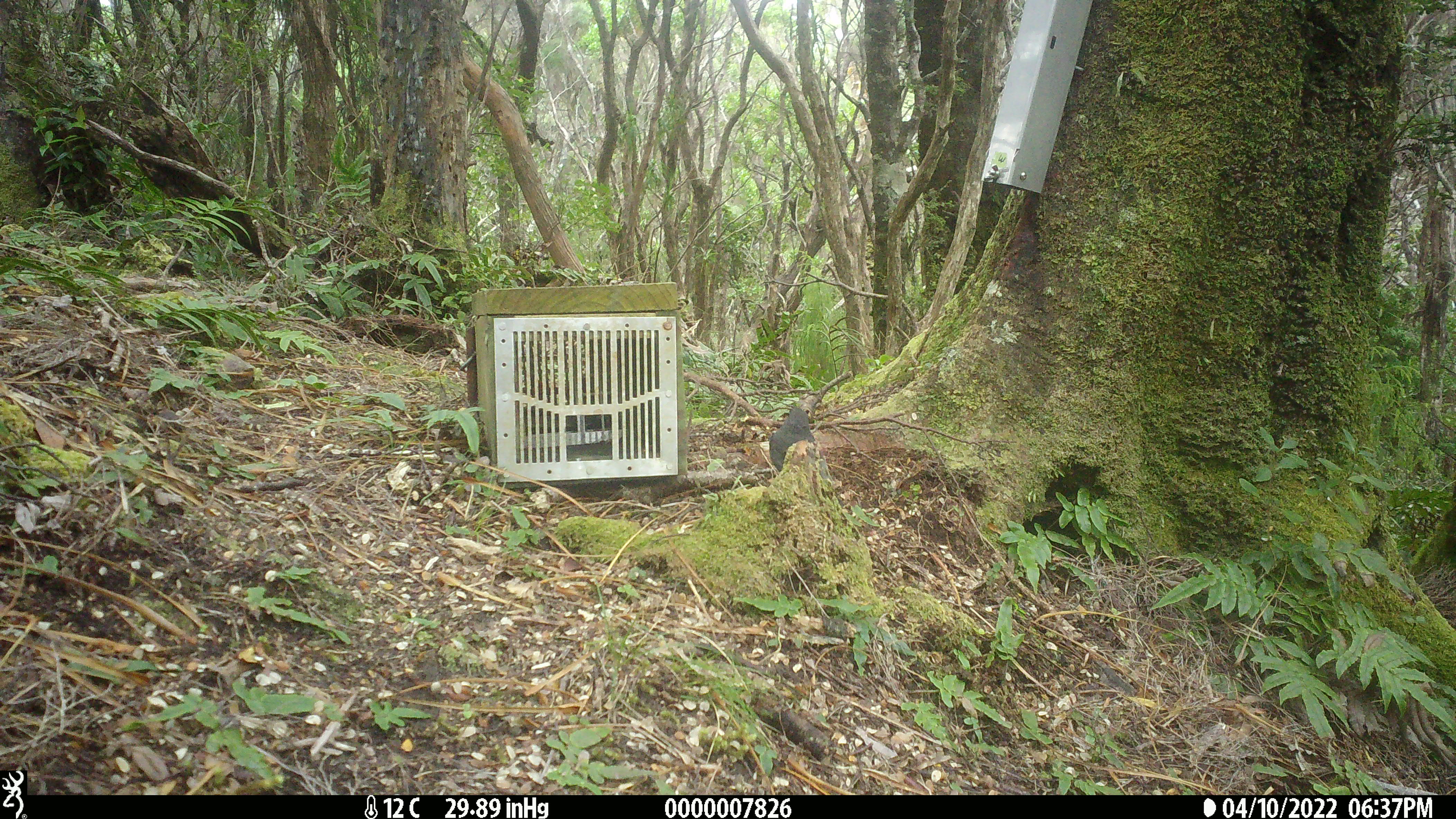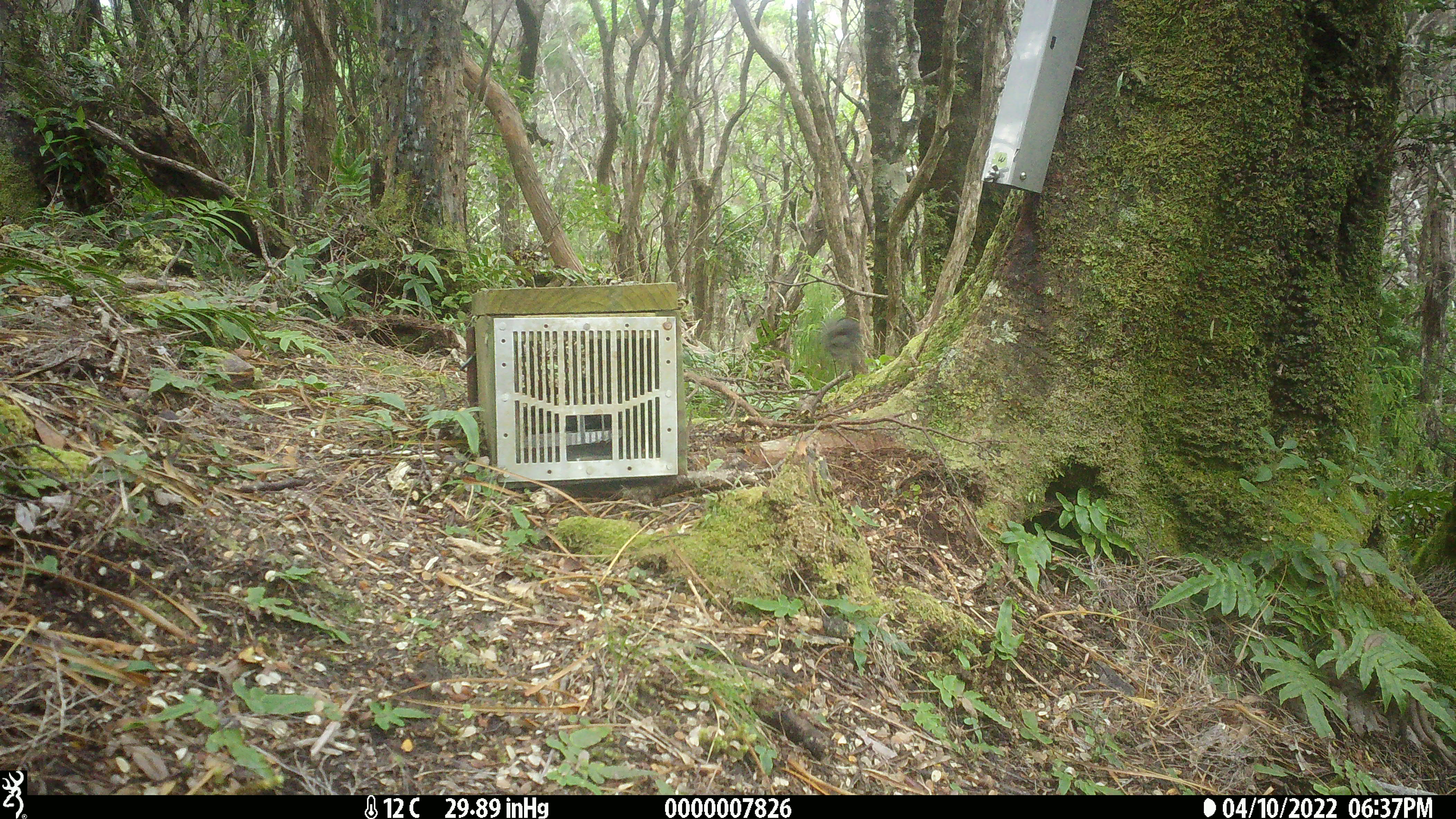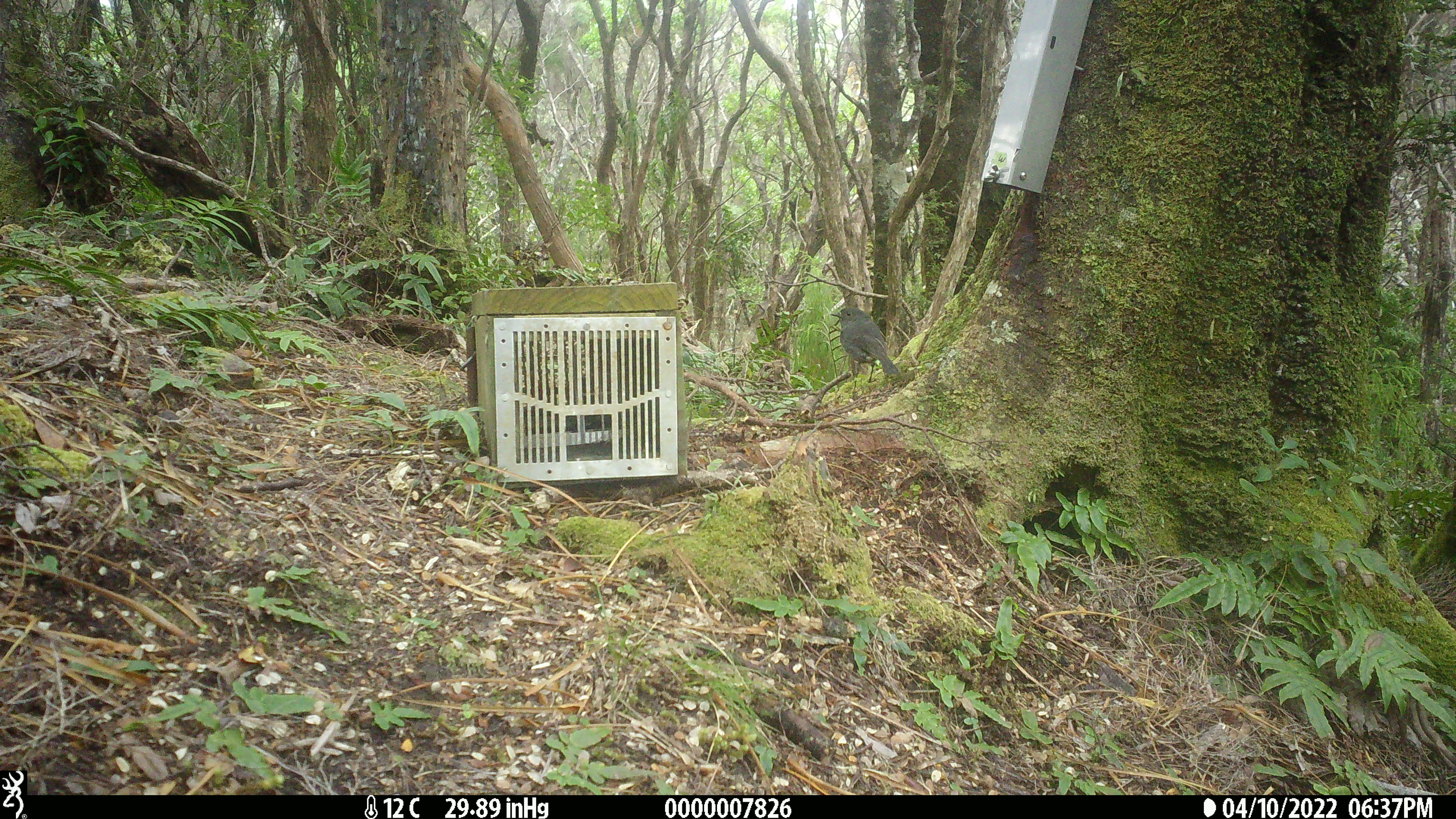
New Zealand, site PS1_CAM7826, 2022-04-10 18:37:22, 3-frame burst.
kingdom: Animalia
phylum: Chordata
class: Aves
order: Passeriformes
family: Petroicidae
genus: Petroica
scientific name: Petroica australis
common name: new zealand robin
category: robin